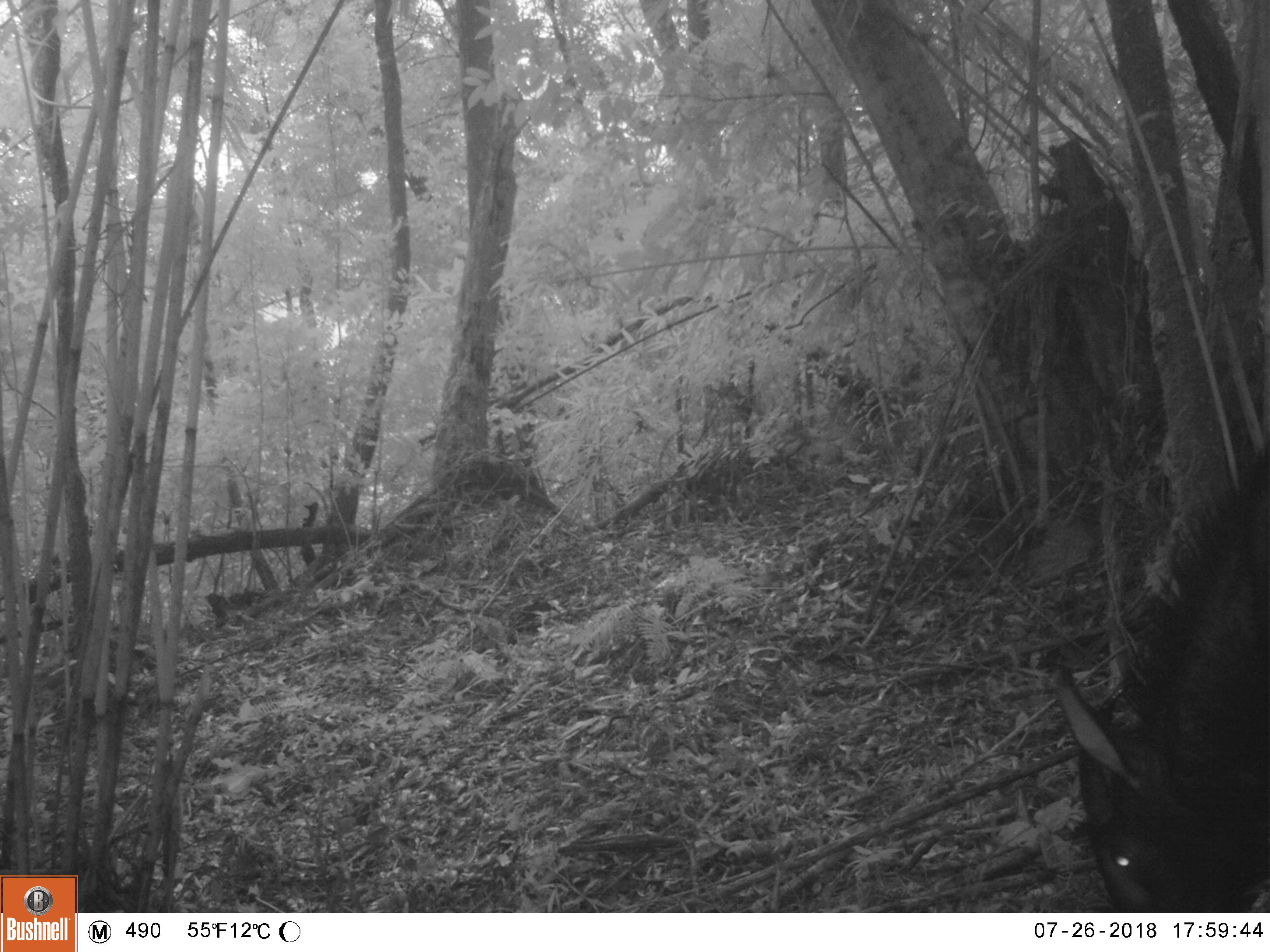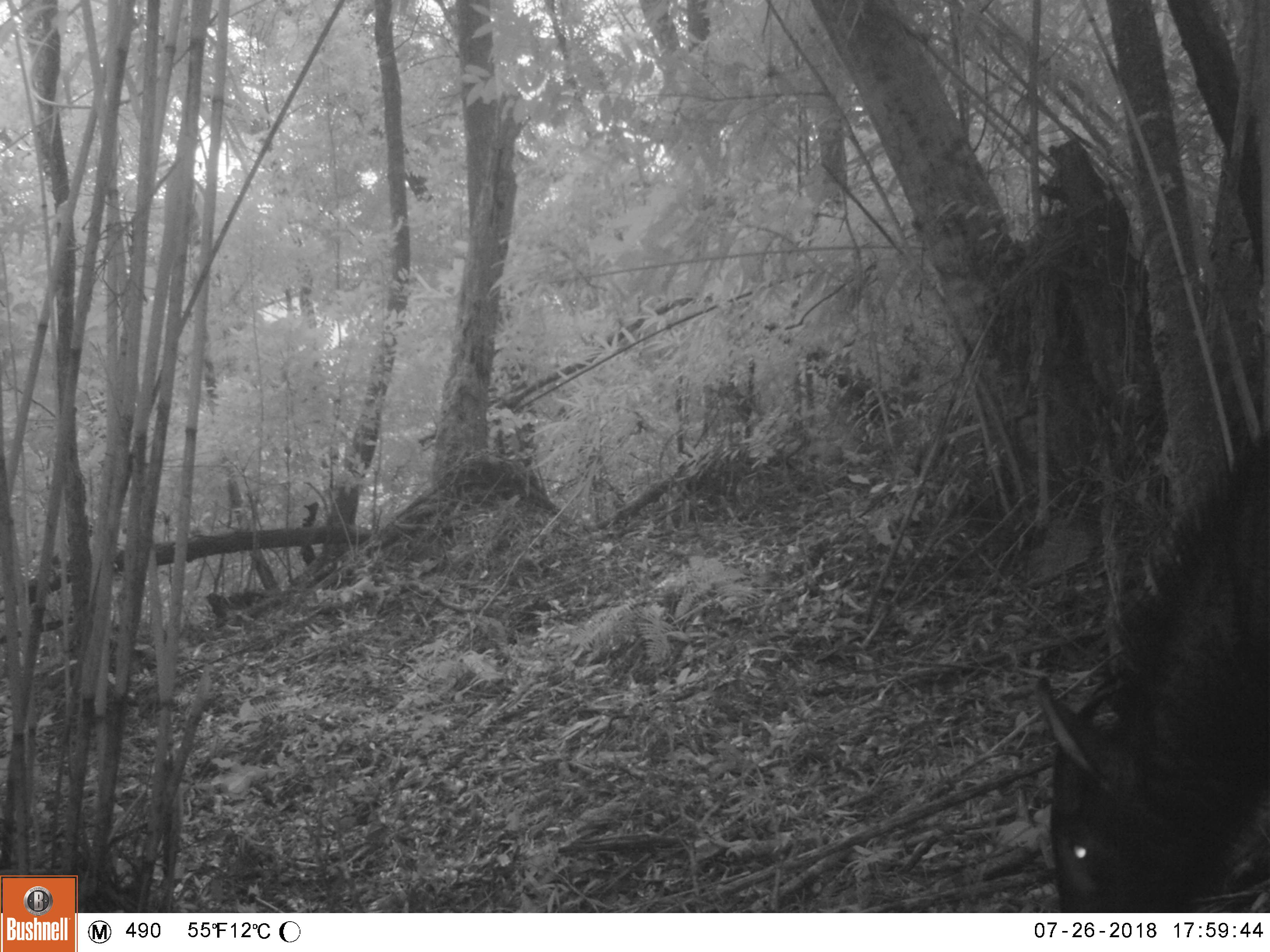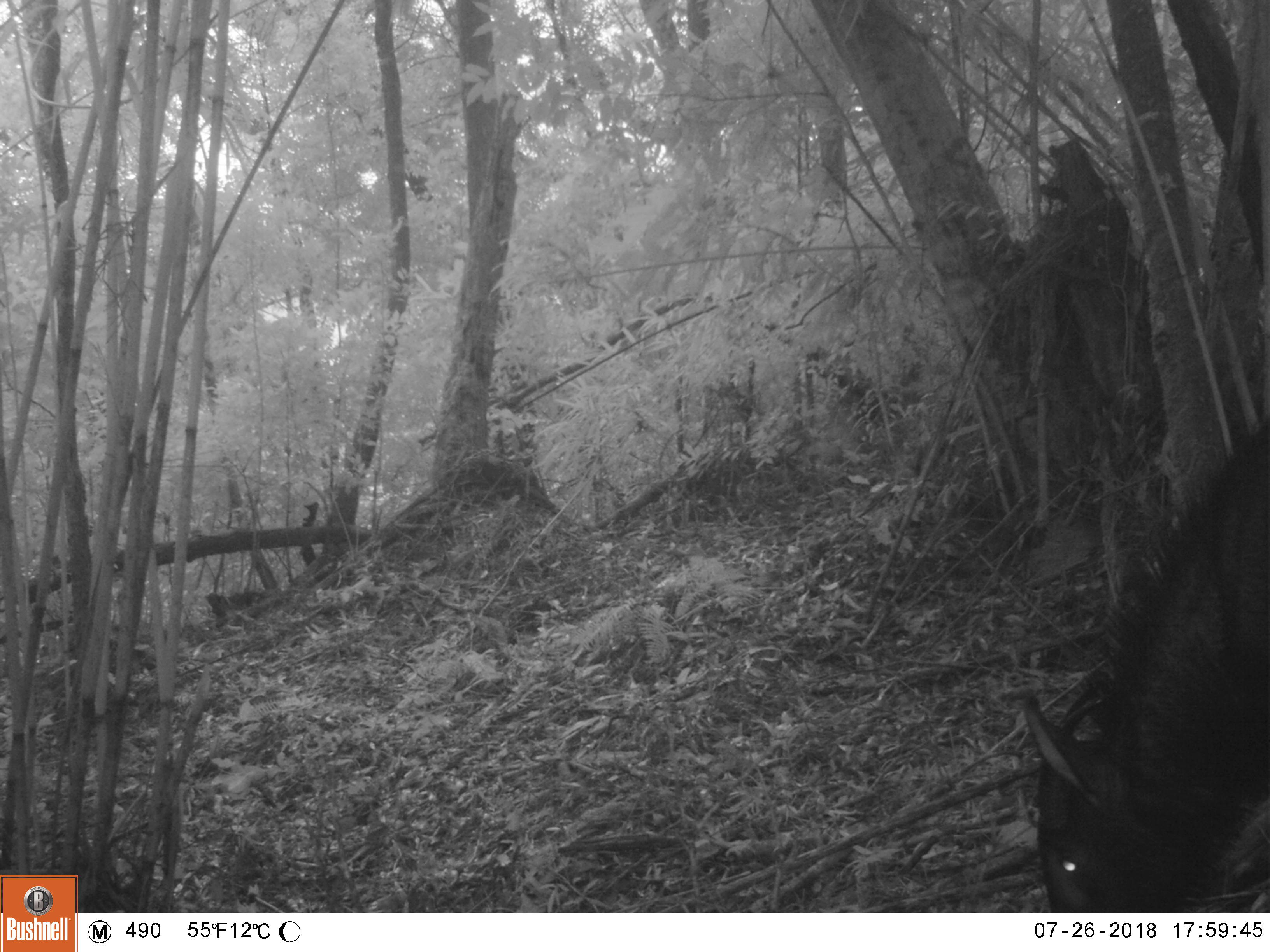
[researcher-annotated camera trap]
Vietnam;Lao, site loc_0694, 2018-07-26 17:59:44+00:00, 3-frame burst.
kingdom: Animalia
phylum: Chordata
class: Mammalia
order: Artiodactyla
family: Bovidae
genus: Capricornis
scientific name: Capricornis sumatraensis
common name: chinese serow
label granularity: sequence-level